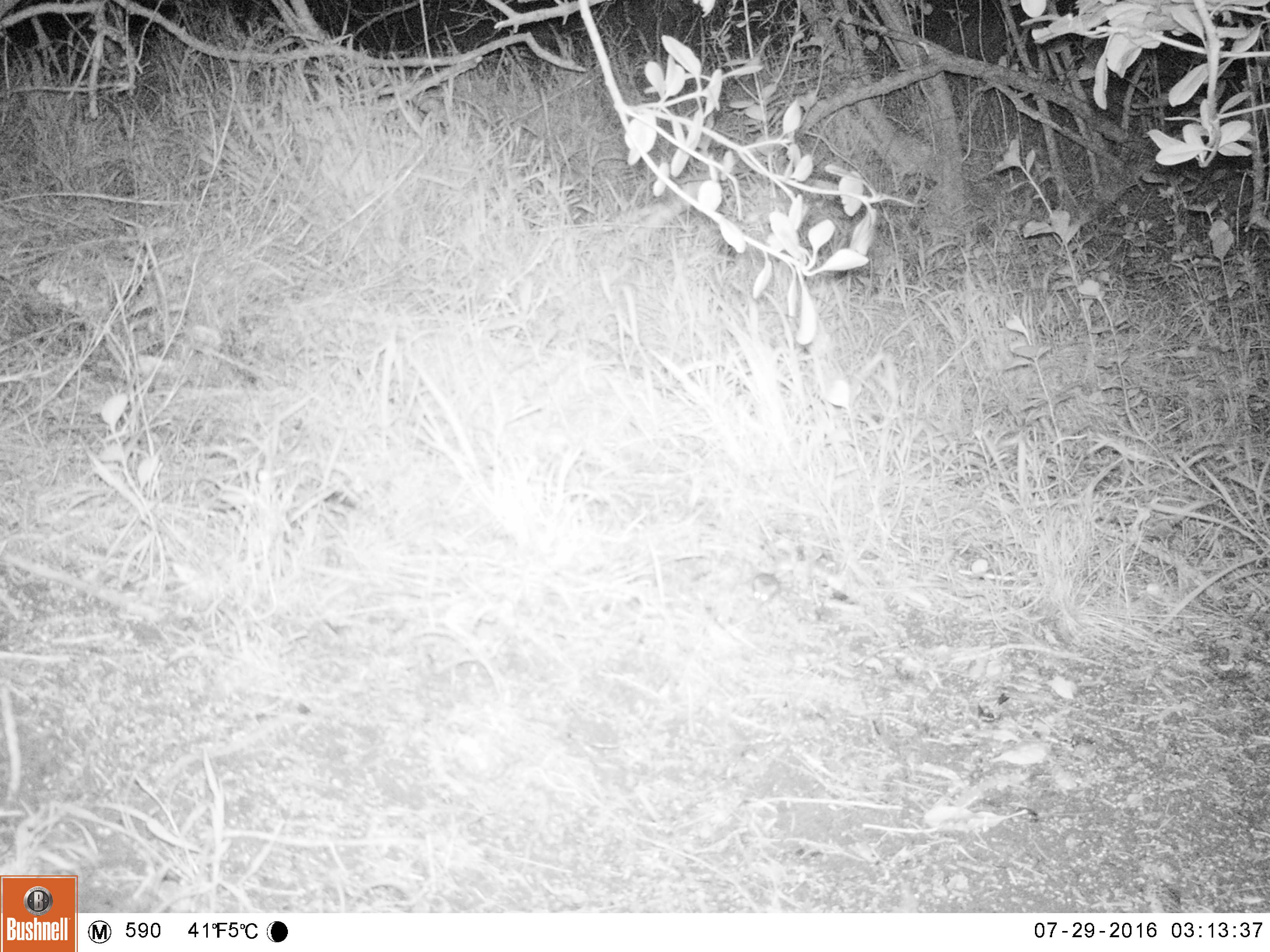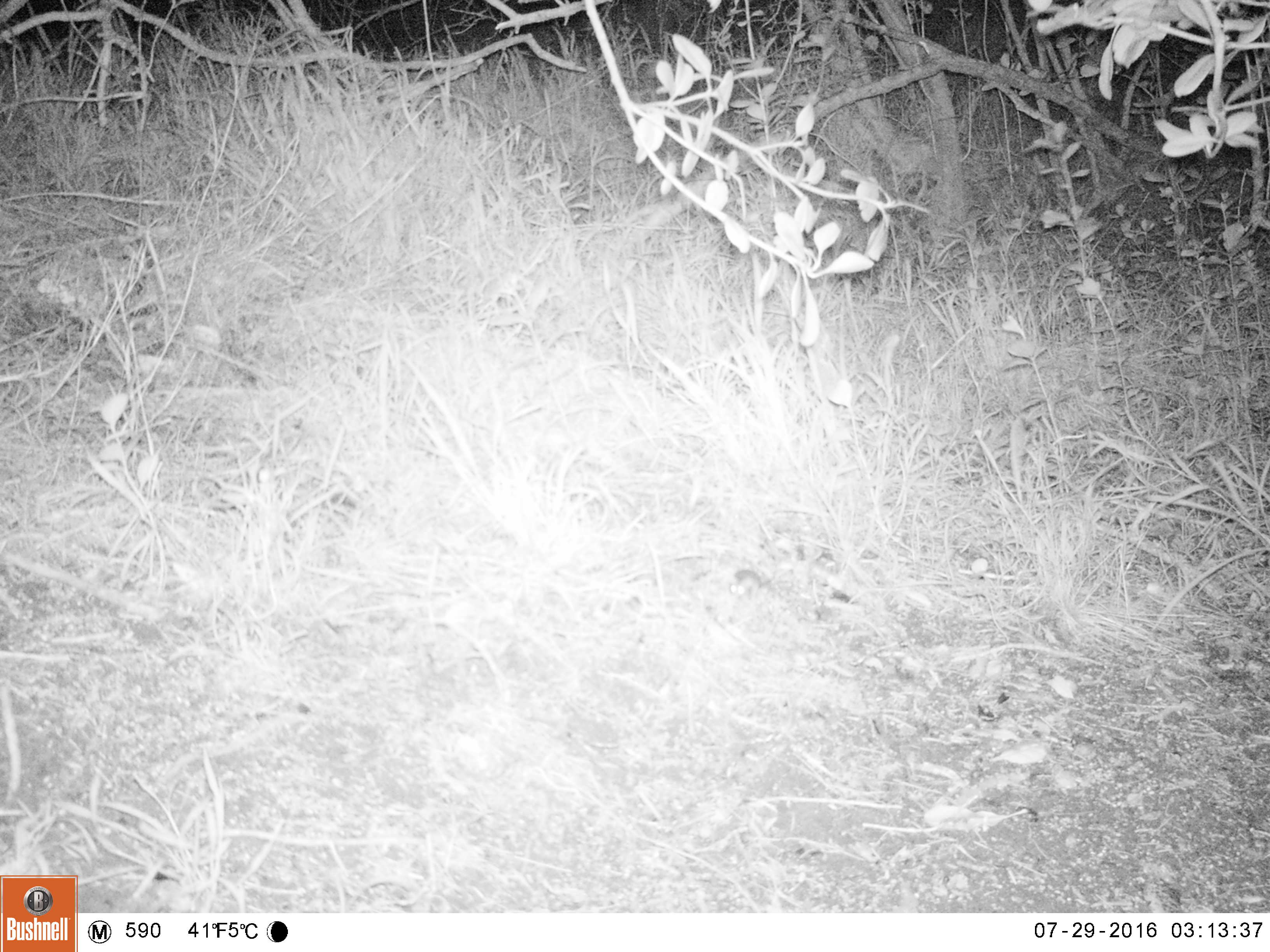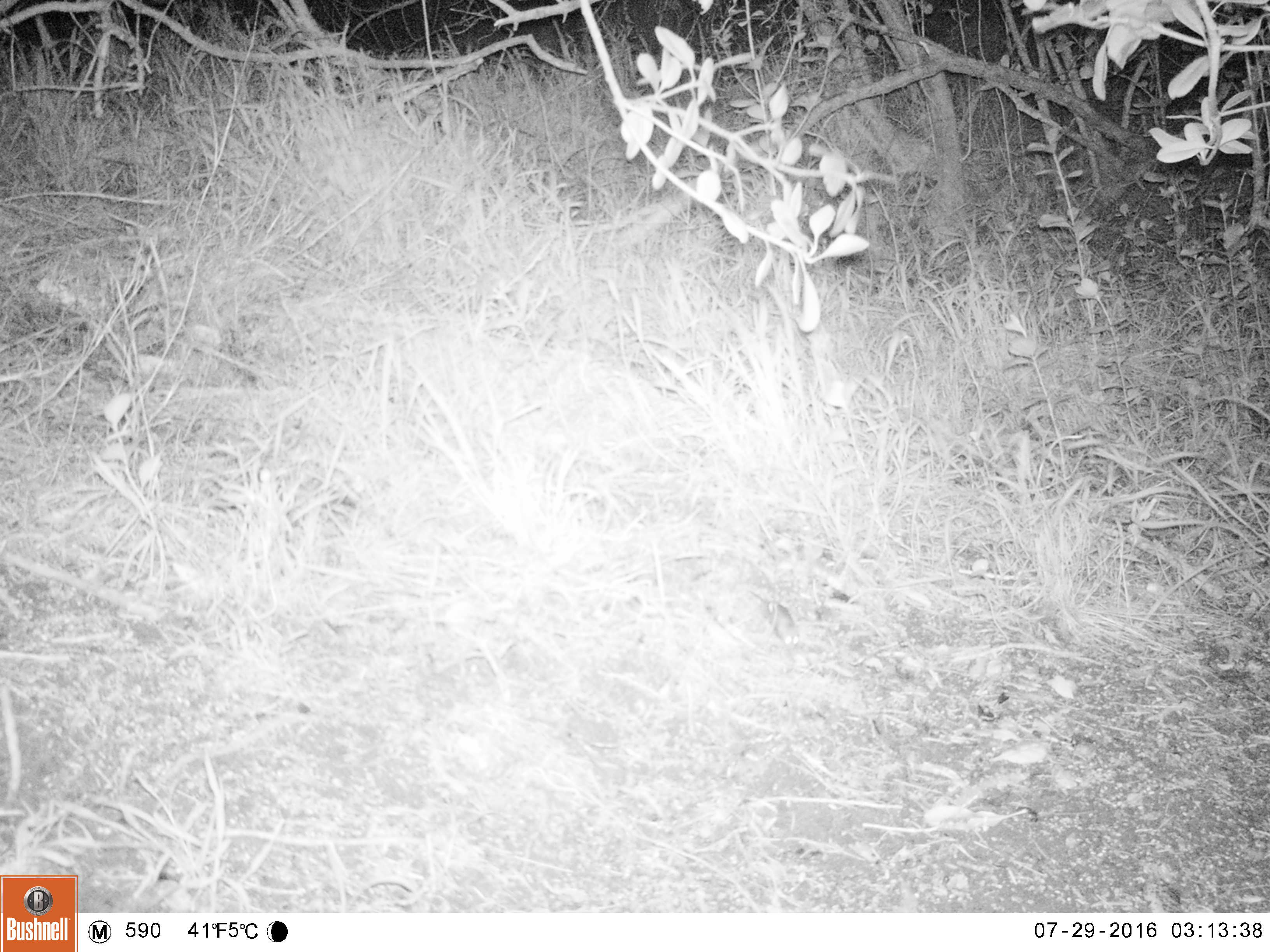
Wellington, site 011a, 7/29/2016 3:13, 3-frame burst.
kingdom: Animalia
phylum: Chordata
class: Mammalia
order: Rodentia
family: Muridae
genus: Mus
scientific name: Mus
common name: mouse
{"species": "mouse (Mus)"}